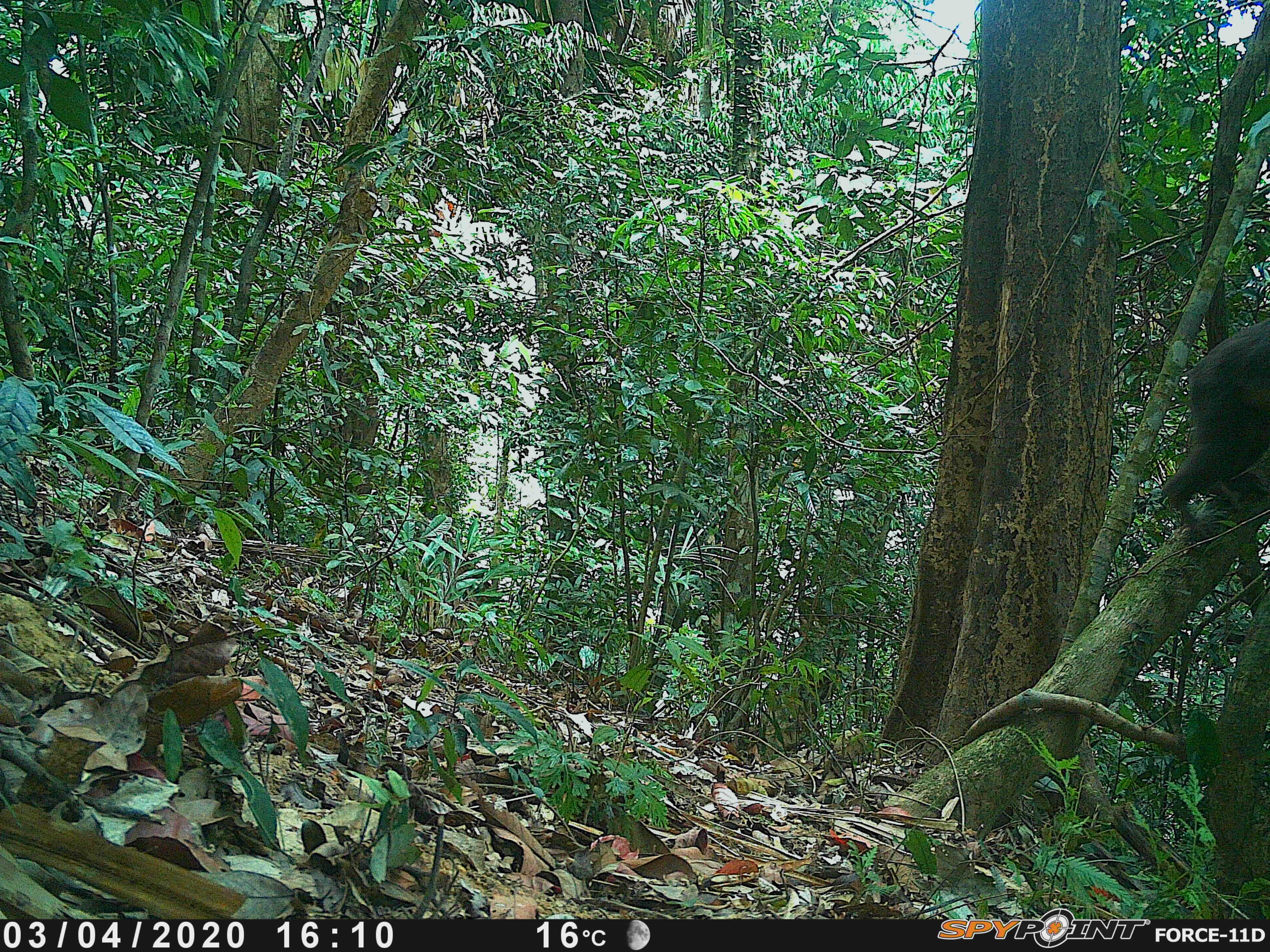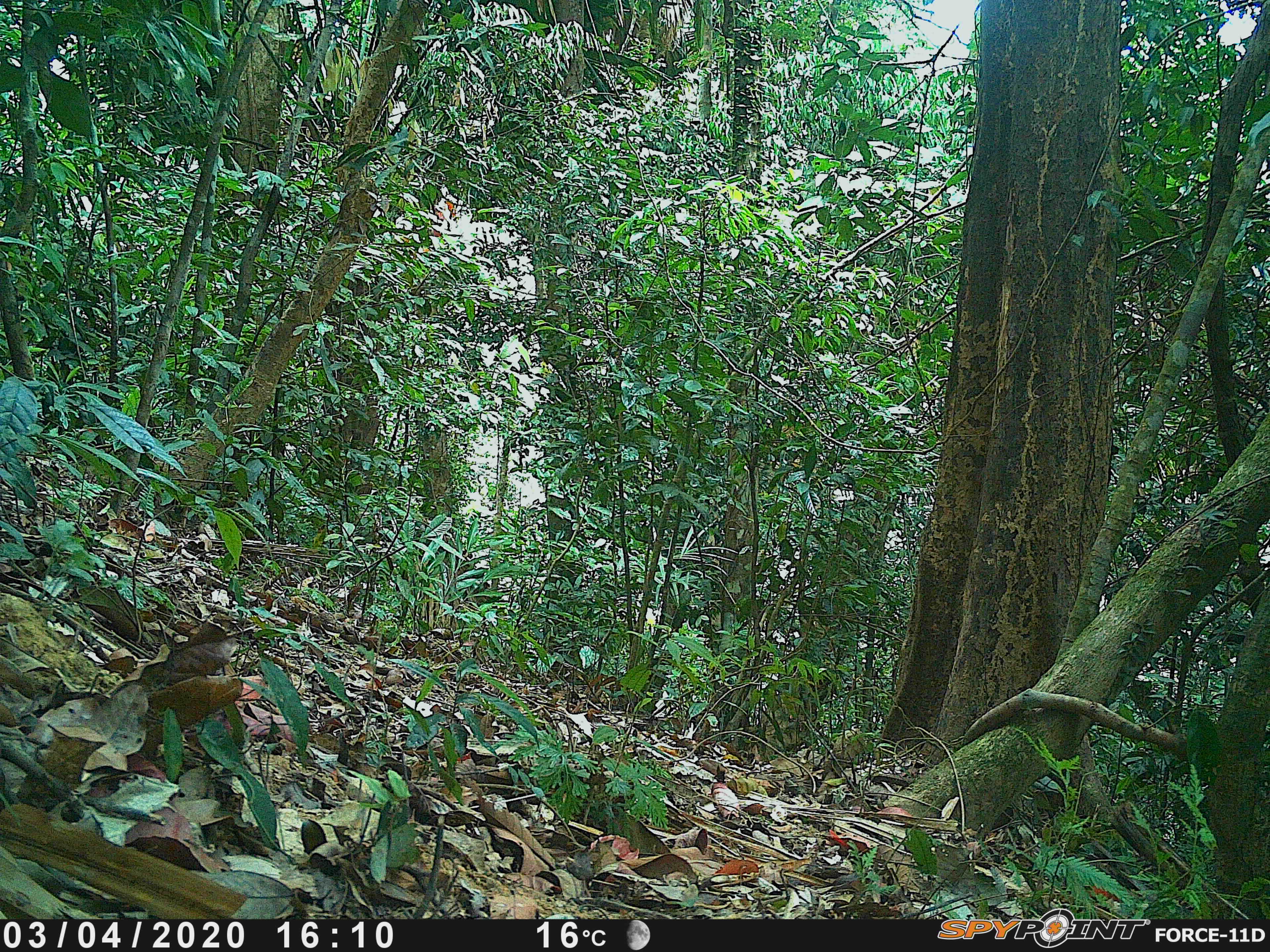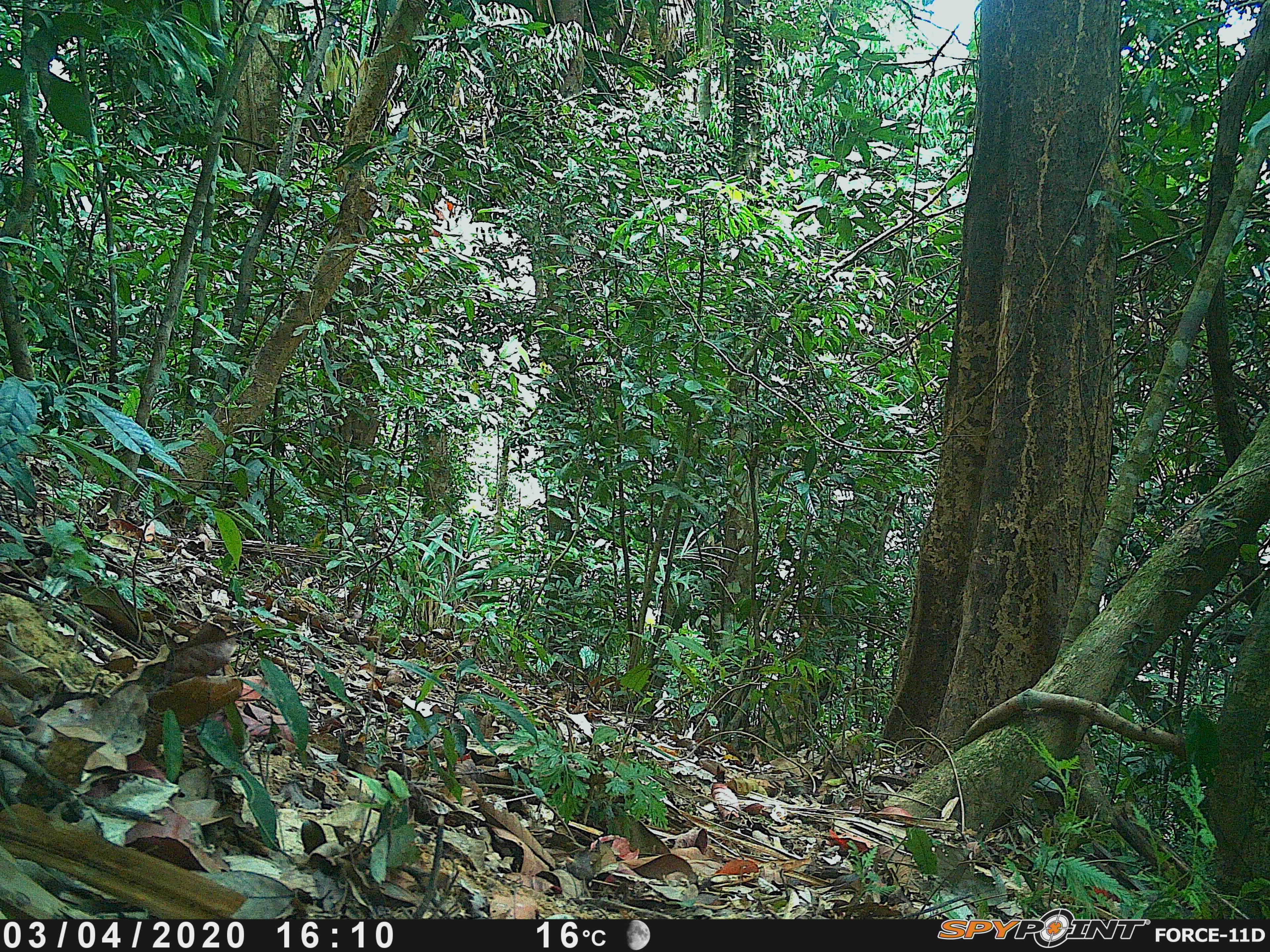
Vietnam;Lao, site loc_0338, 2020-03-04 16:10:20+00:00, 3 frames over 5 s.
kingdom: Animalia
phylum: Chordata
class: Mammalia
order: Primates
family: Cercopithecidae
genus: Macaca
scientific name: Macaca arctoides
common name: stump-tailed macaque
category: stump tailed macaque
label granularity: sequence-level